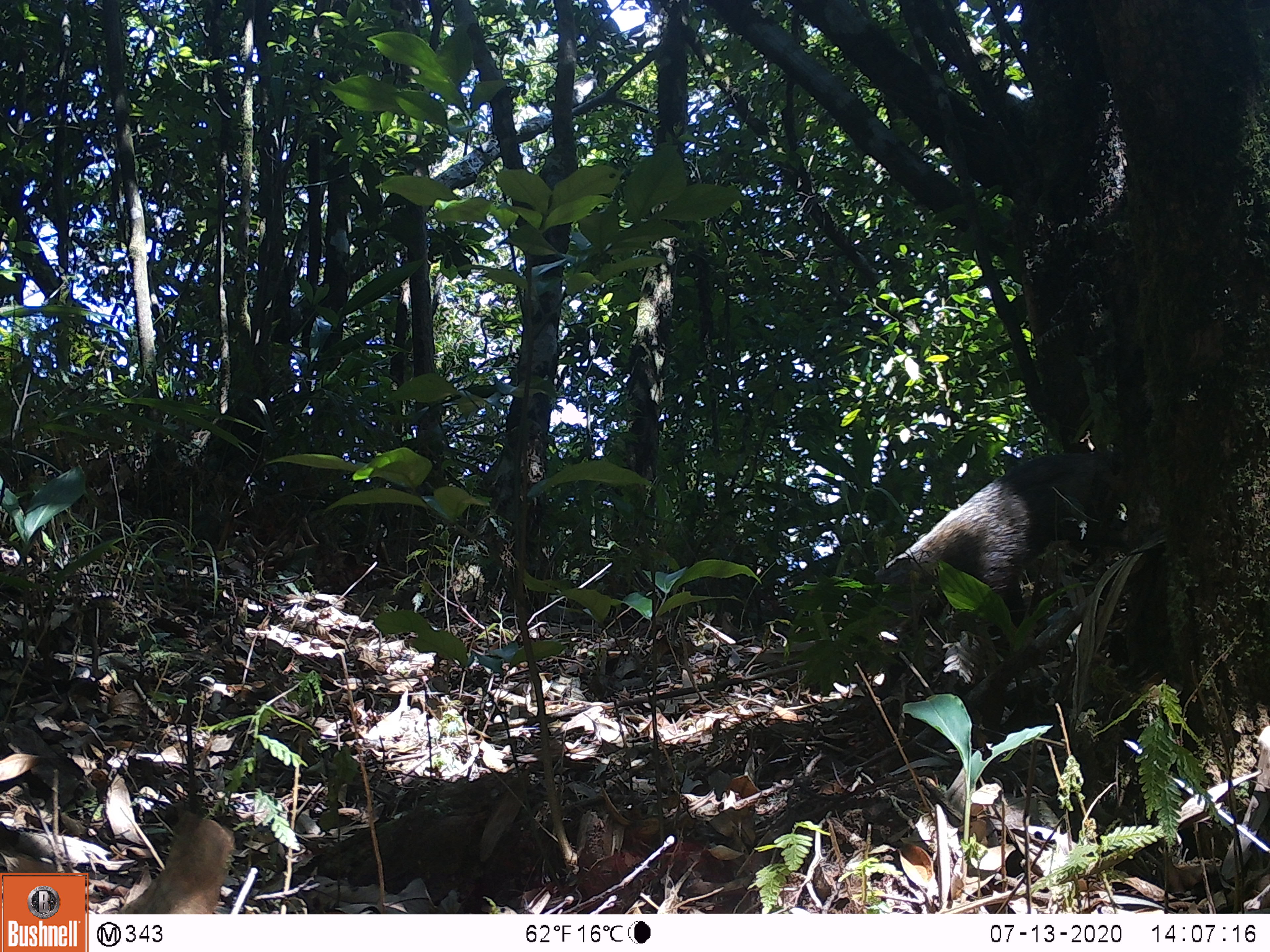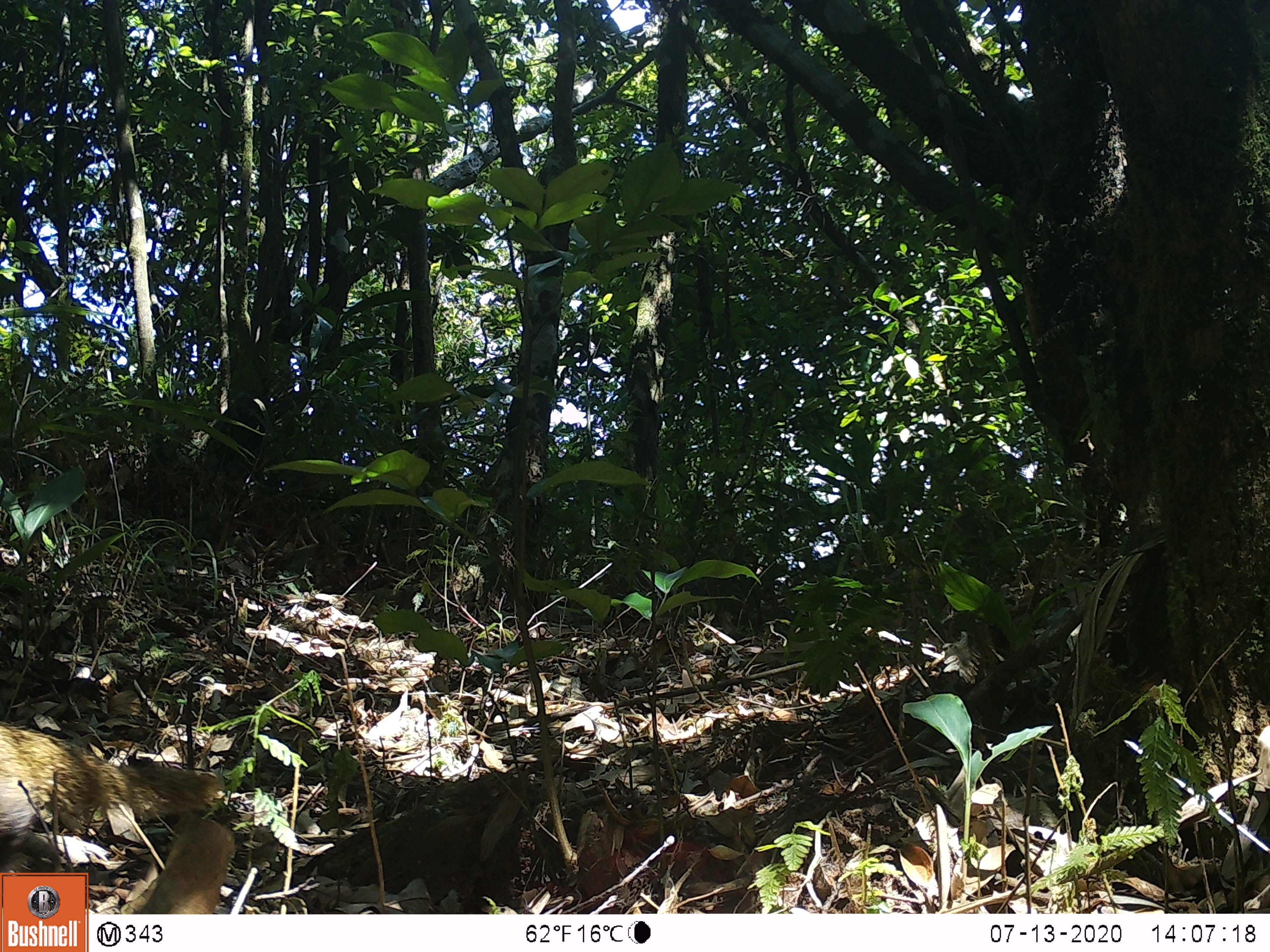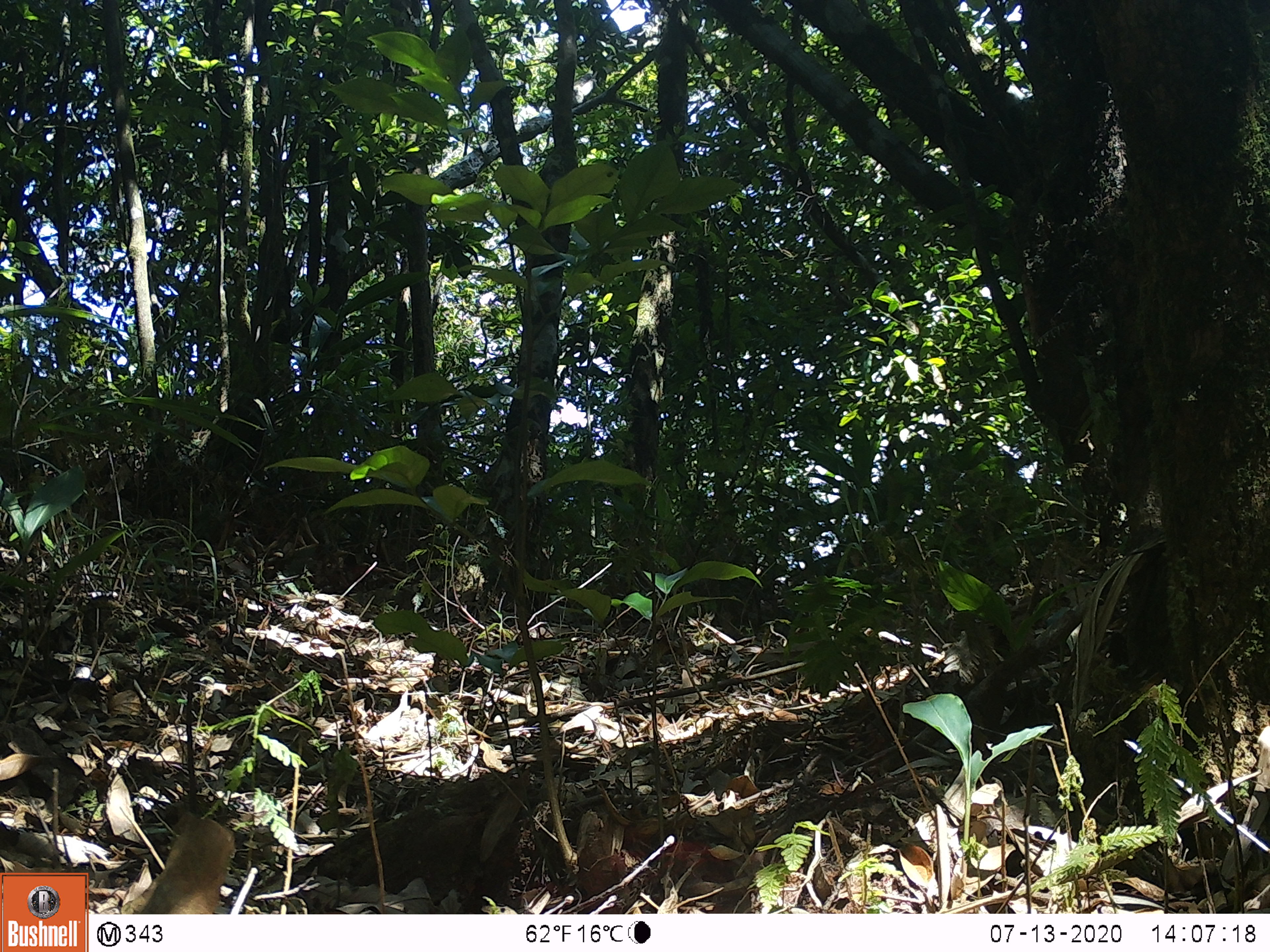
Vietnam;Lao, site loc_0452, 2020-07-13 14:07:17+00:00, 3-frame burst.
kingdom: Animalia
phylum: Chordata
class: Mammalia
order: Carnivora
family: Herpestidae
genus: Urva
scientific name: Urva urva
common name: crab-eating mongoose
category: crab eating mongoose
Crab eating mongoose (crab-eating mongoose) (Urva urva). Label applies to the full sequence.